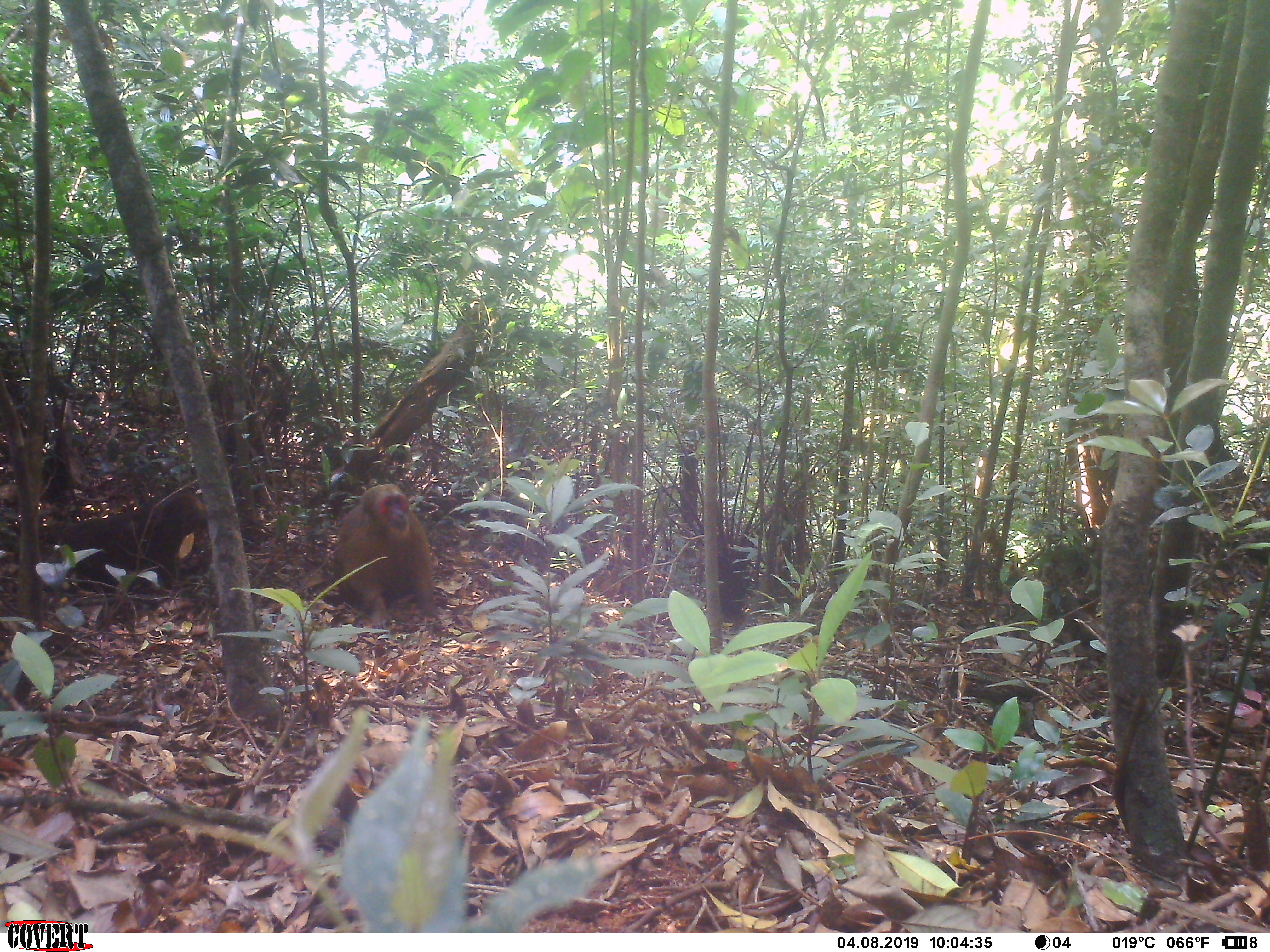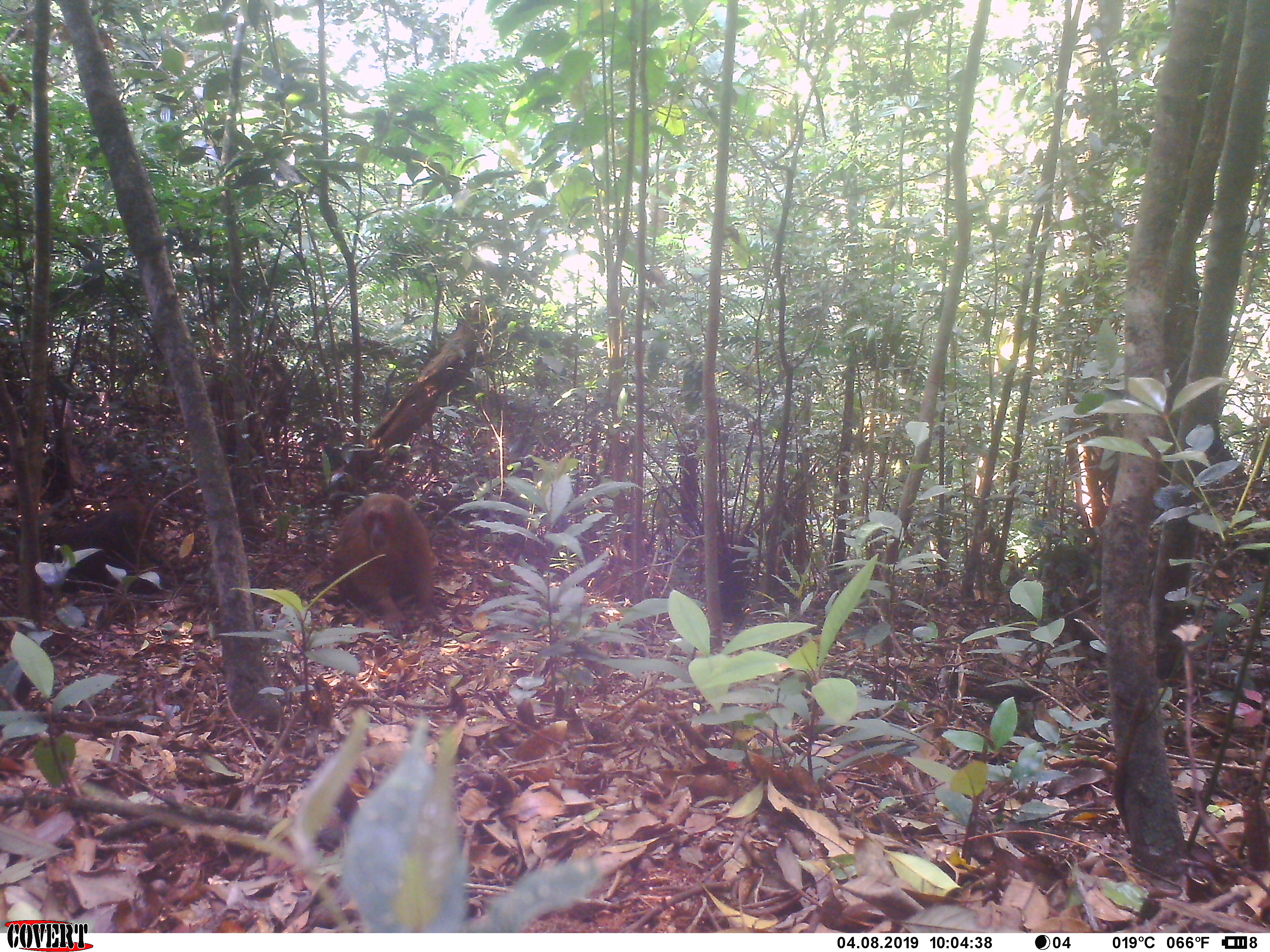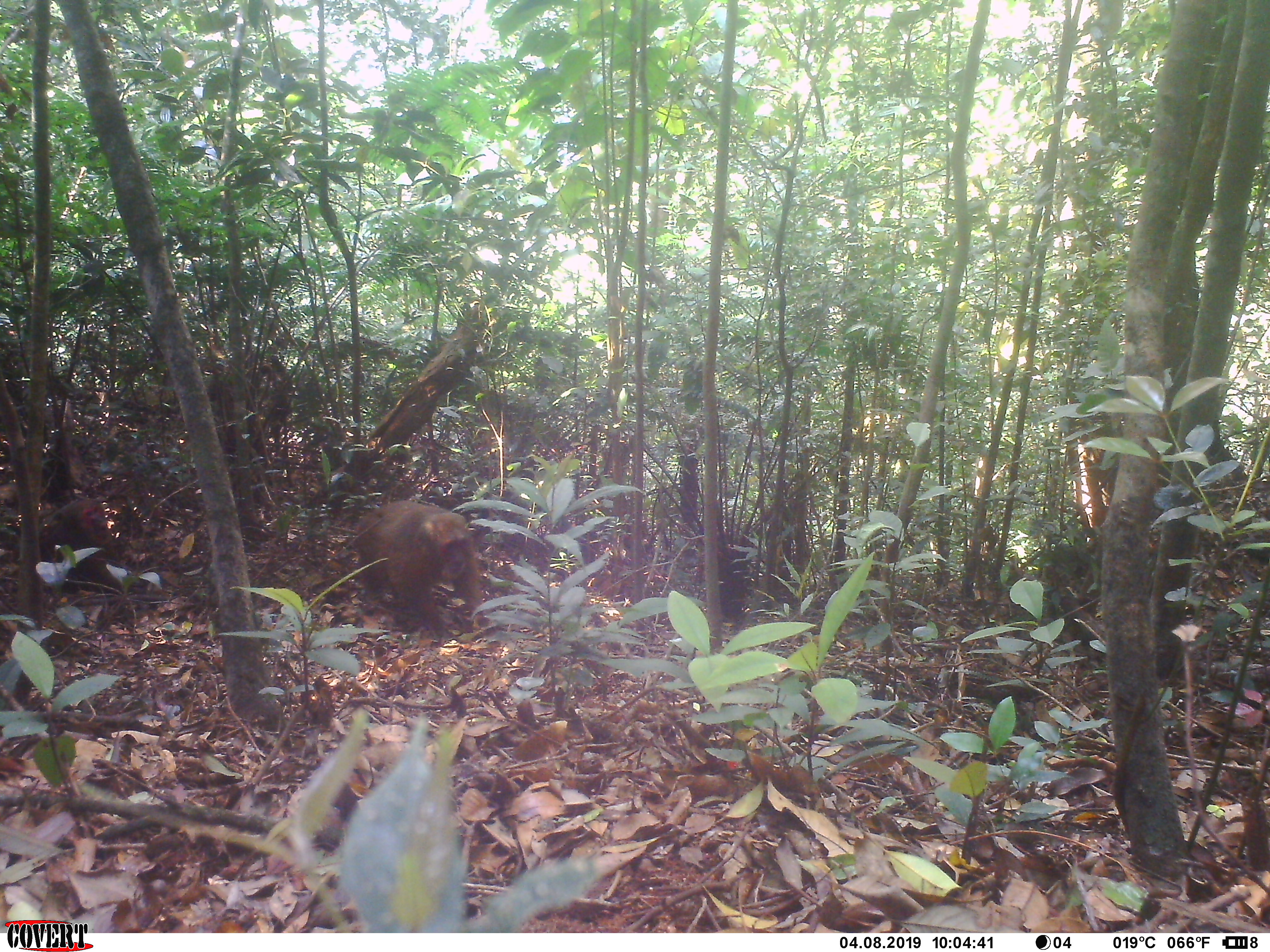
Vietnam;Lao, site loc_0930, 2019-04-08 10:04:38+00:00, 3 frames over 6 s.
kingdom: Animalia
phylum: Chordata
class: Mammalia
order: Primates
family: Cercopithecidae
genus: Macaca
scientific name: Macaca arctoides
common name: stump-tailed macaque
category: stump tailed macaque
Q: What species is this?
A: Stump tailed macaque (stump-tailed macaque) (Macaca arctoides).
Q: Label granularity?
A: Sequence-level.